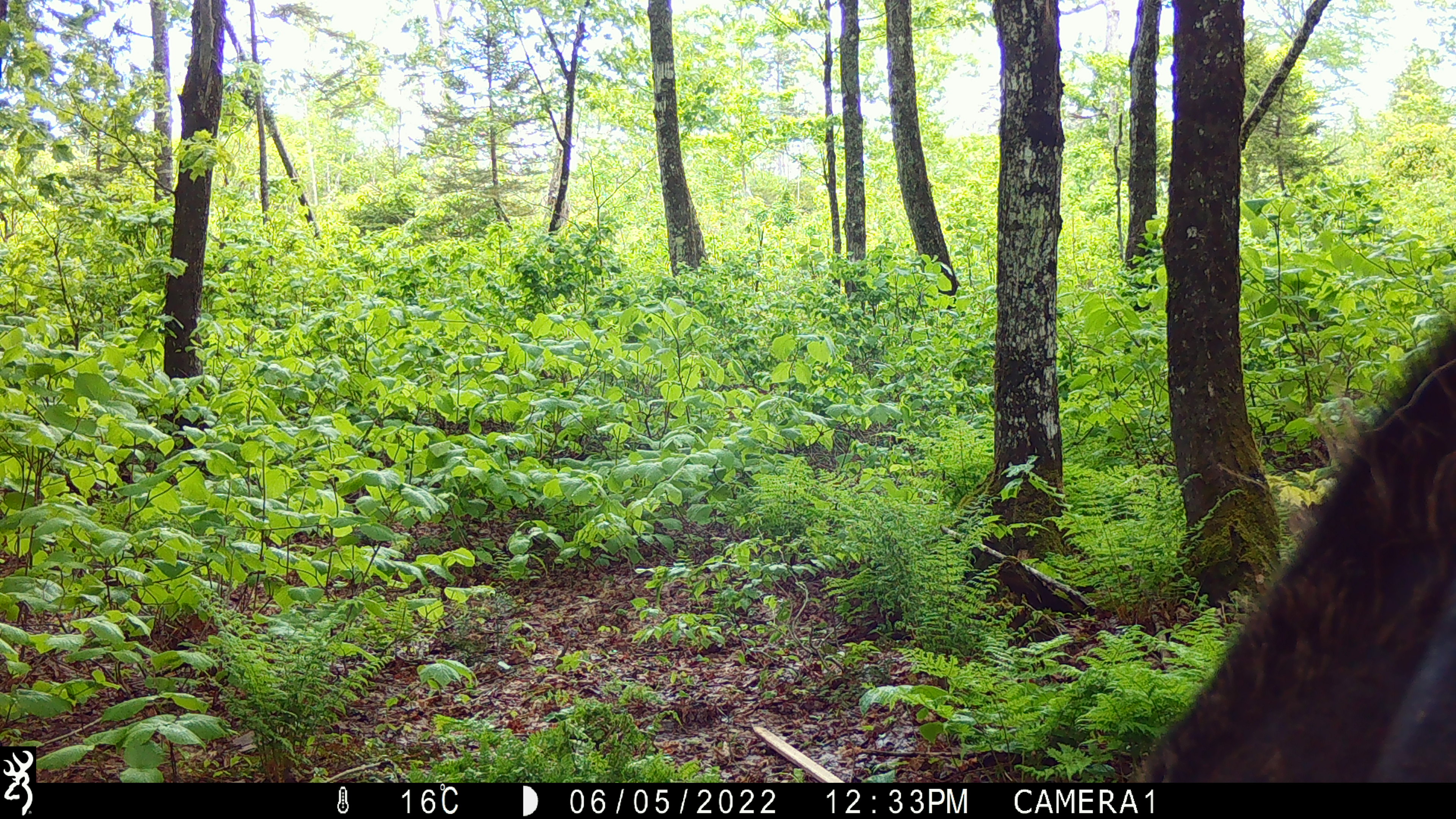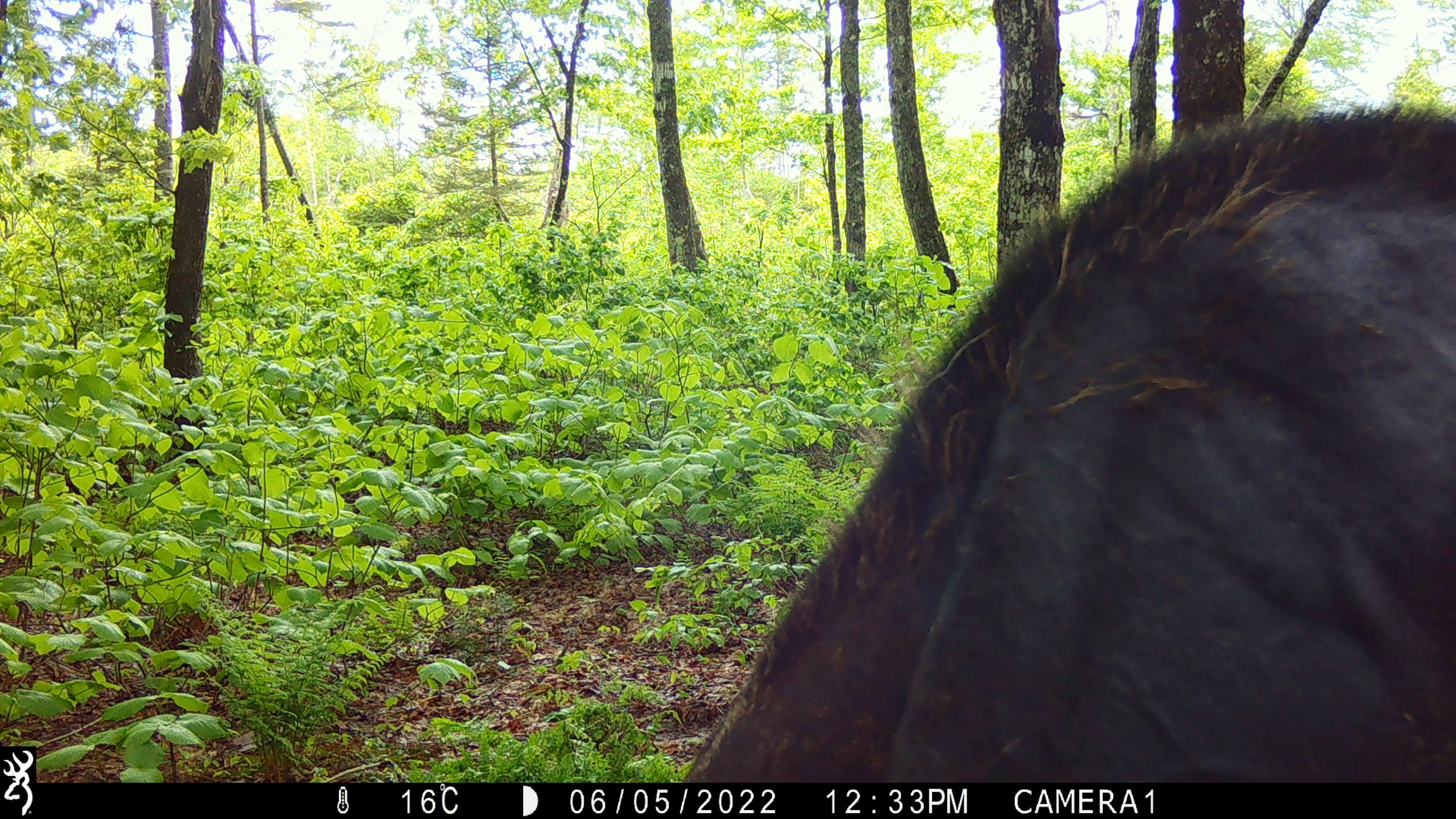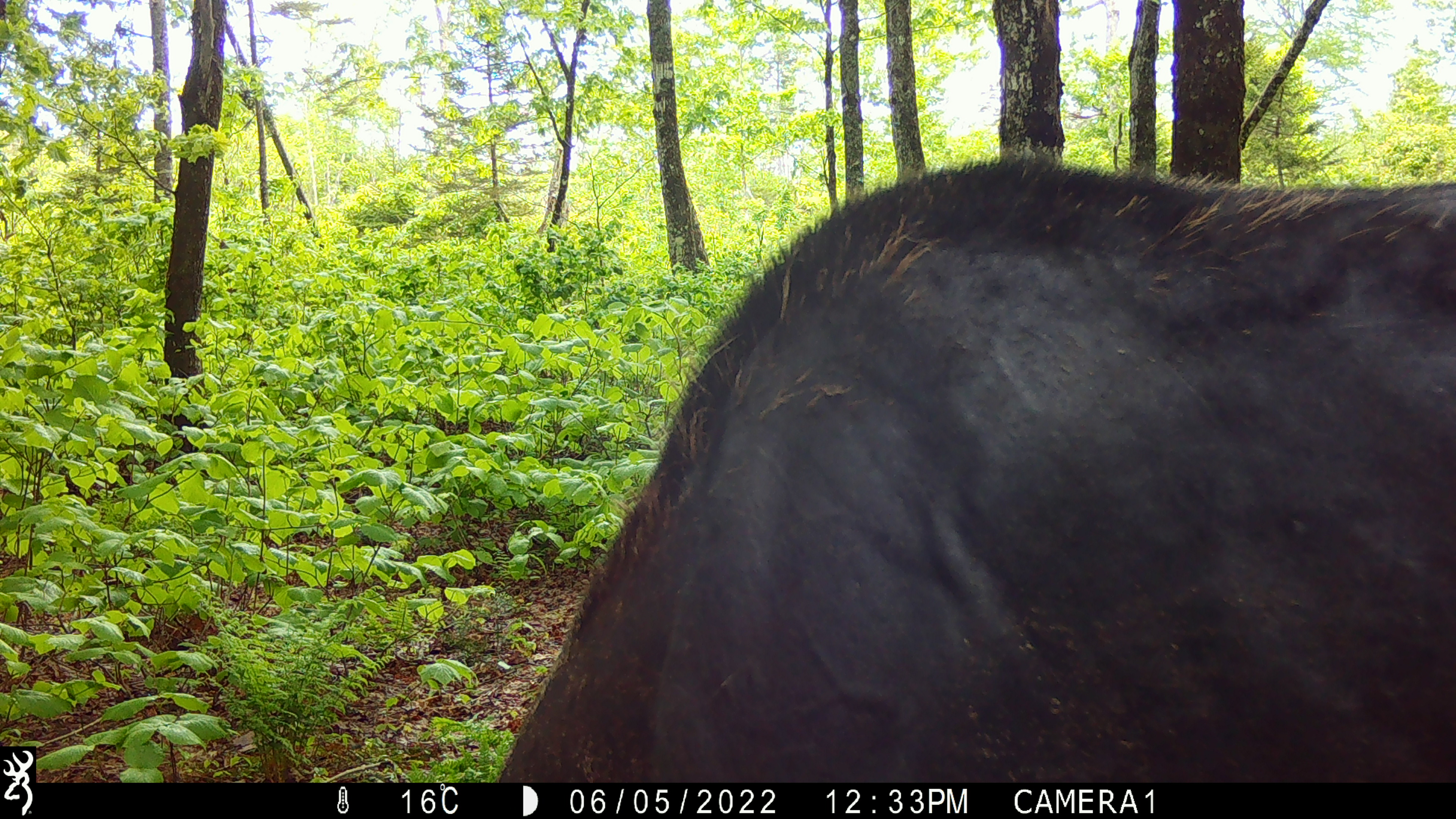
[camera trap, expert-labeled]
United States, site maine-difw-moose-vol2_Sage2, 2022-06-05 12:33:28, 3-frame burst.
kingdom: Animalia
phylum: Chordata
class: Mammalia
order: Artiodactyla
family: Cervidae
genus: Alces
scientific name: Alces alces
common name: moose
Moose (Alces alces).